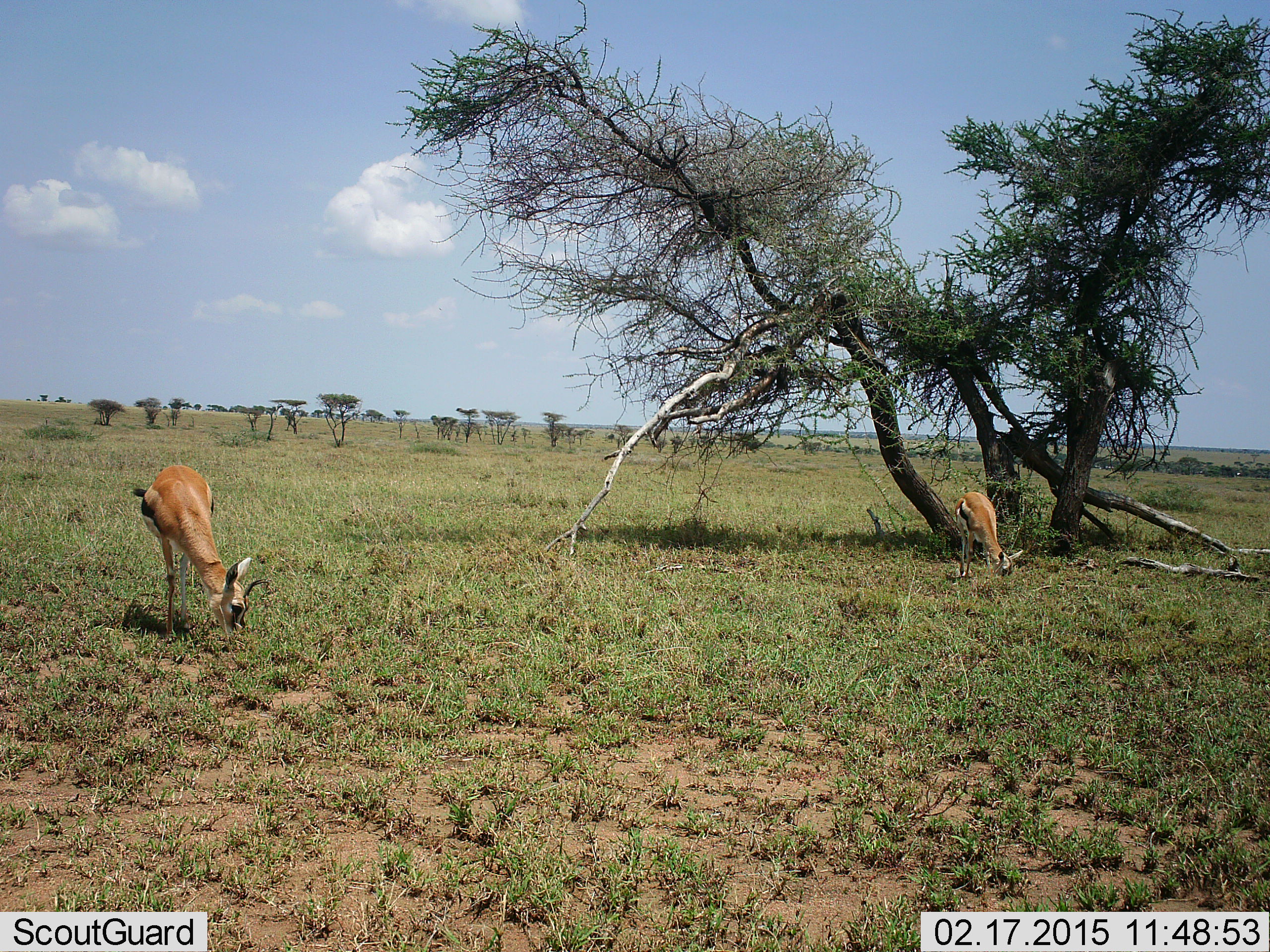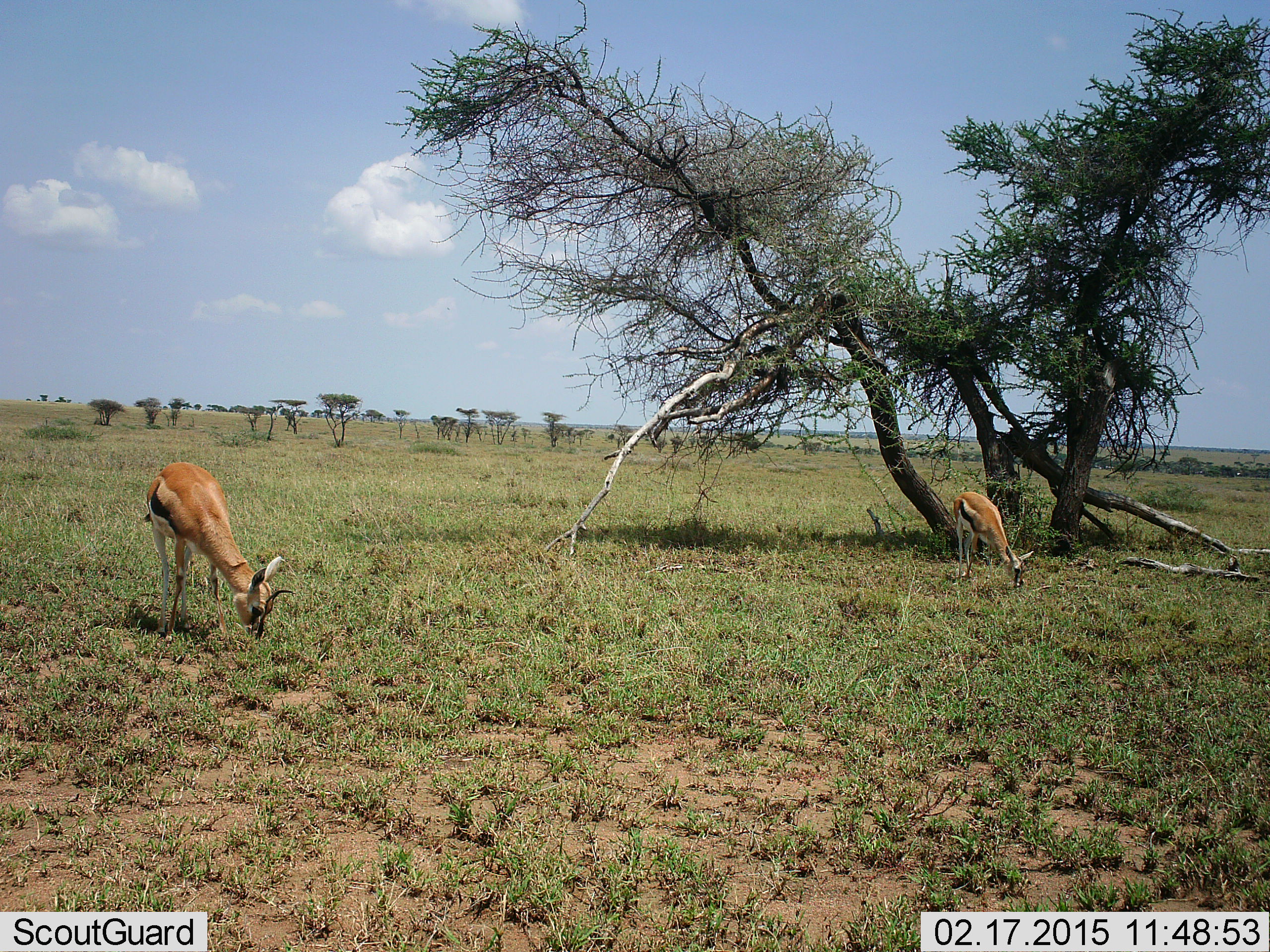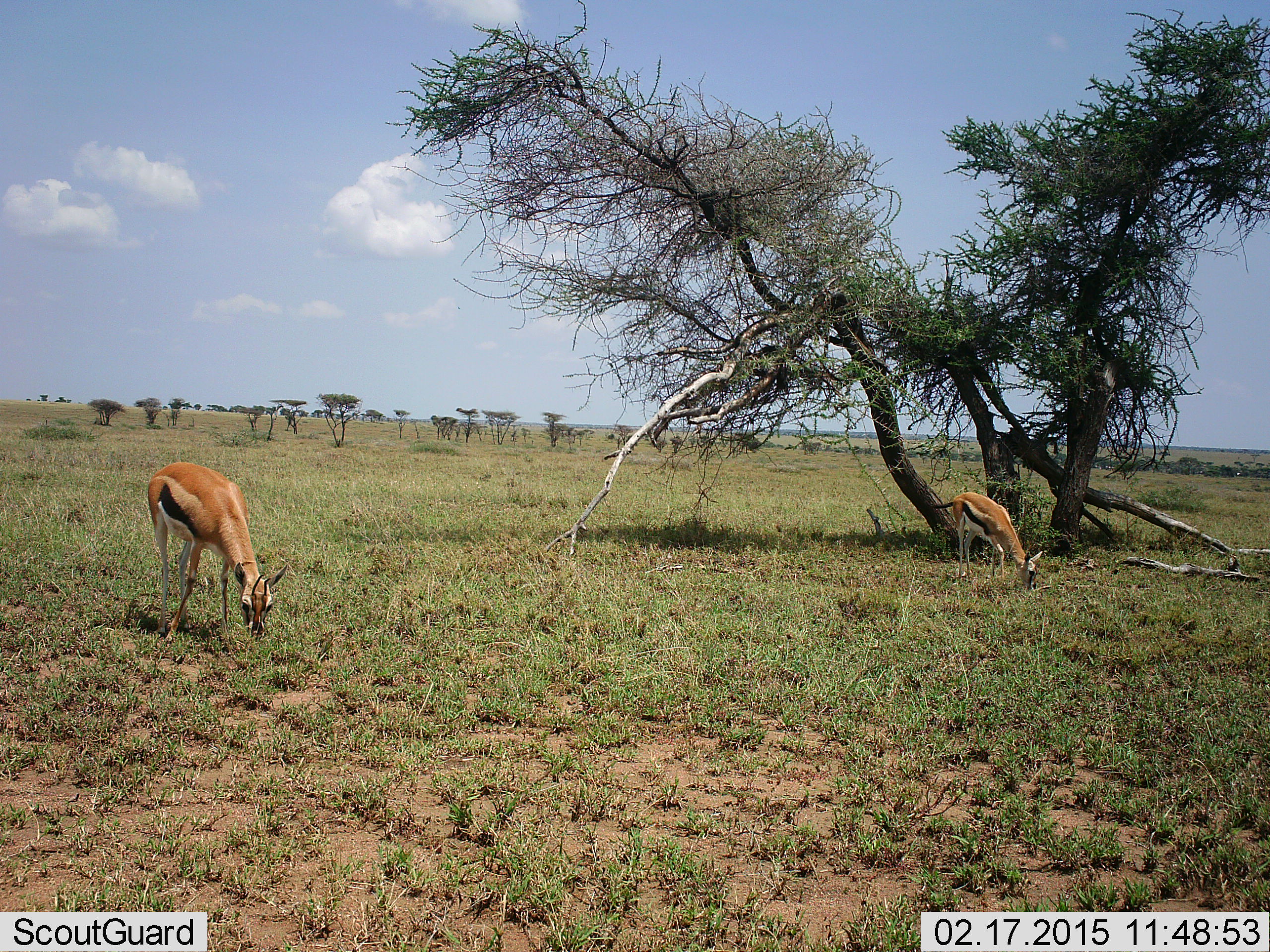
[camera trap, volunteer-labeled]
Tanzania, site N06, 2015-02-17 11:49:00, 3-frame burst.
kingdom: Animalia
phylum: Chordata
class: Mammalia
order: Artiodactyla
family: Bovidae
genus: Eudorcas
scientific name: Eudorcas thomsonii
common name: thomson's gazelle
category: gazellethomsons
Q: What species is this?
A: Gazellethomsons (thomson's gazelle) (Eudorcas thomsonii).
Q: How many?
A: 2.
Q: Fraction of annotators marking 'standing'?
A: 10%.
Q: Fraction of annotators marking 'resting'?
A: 0%.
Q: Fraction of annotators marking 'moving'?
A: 0%.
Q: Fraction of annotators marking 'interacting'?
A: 0%.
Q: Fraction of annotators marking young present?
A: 0%.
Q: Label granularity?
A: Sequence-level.